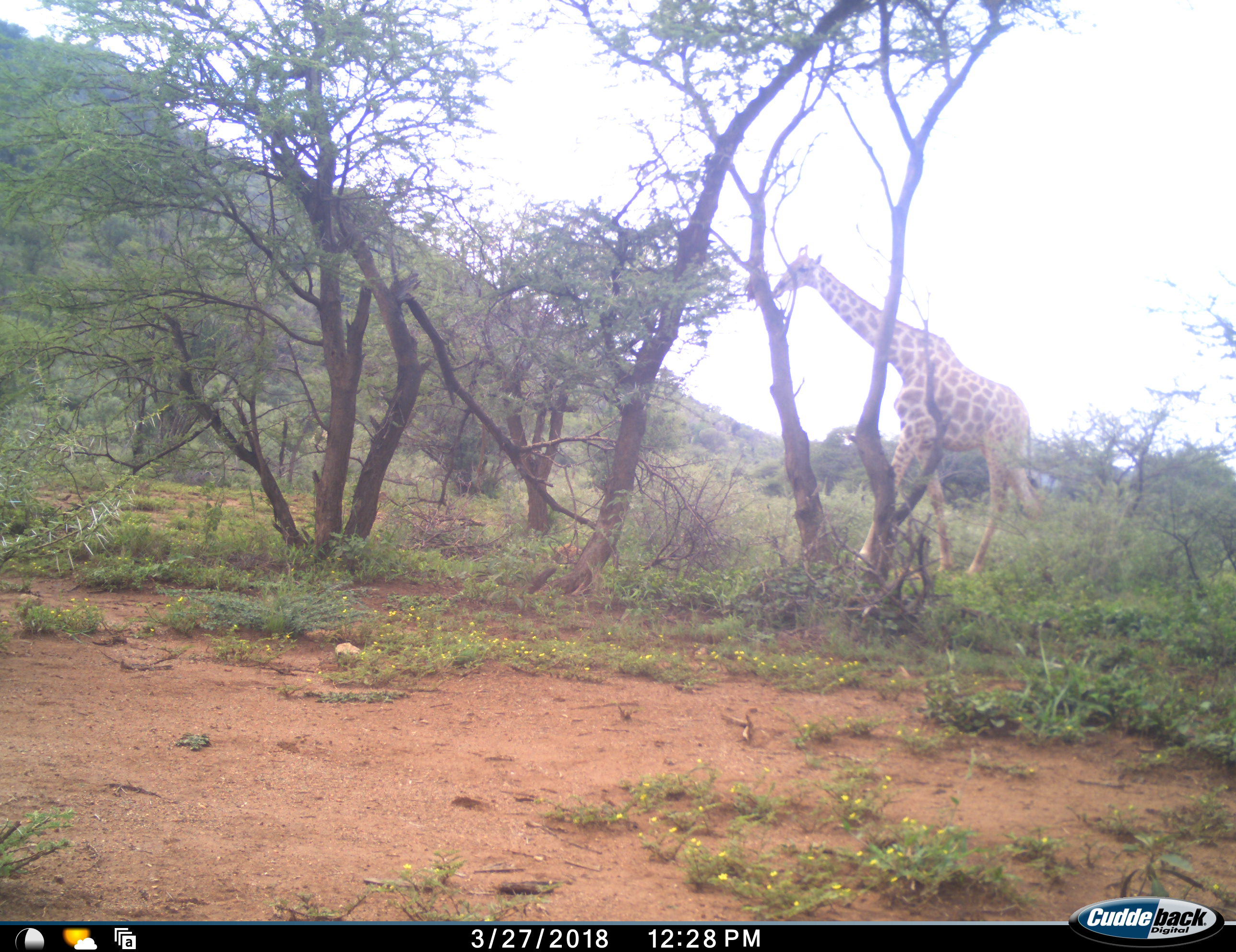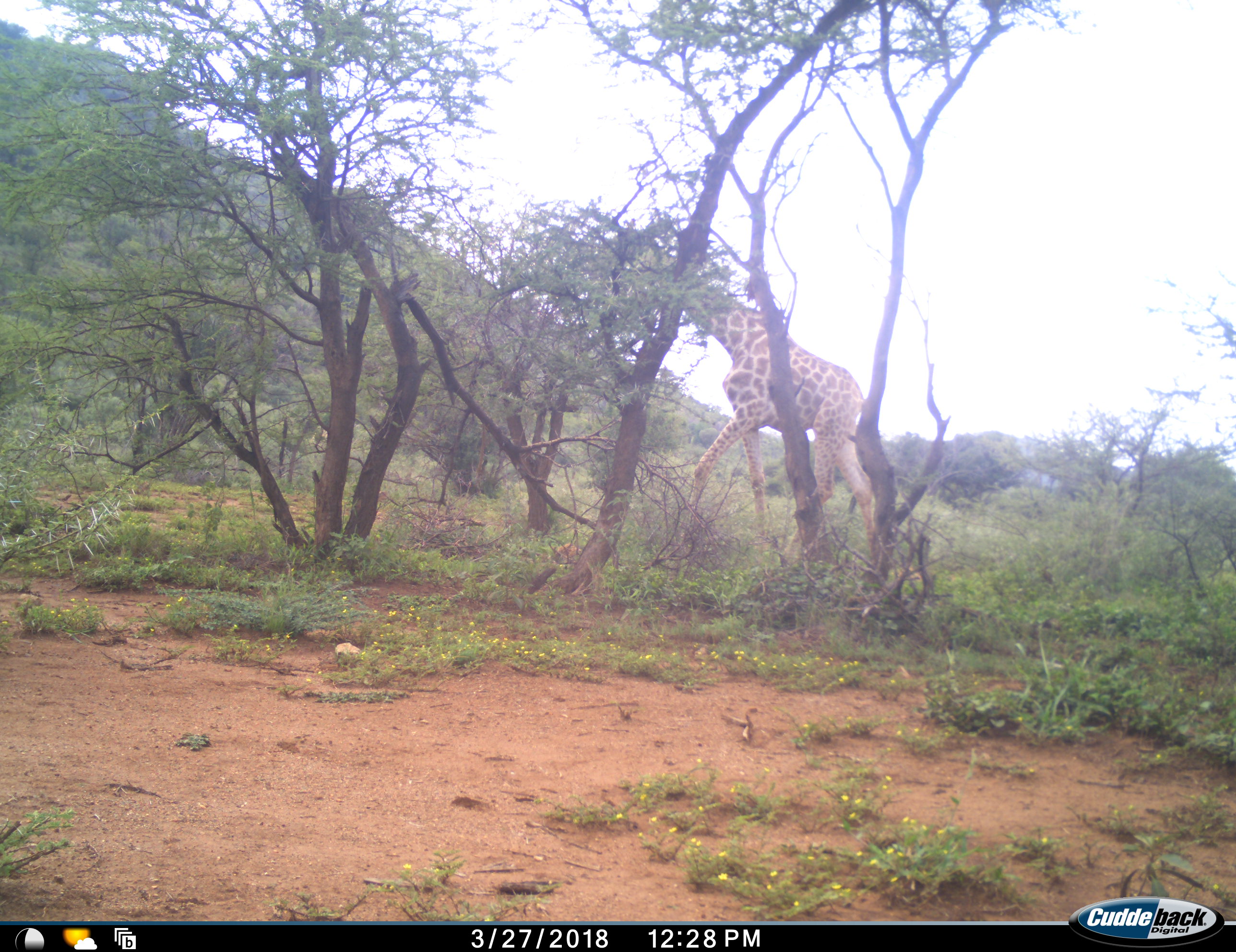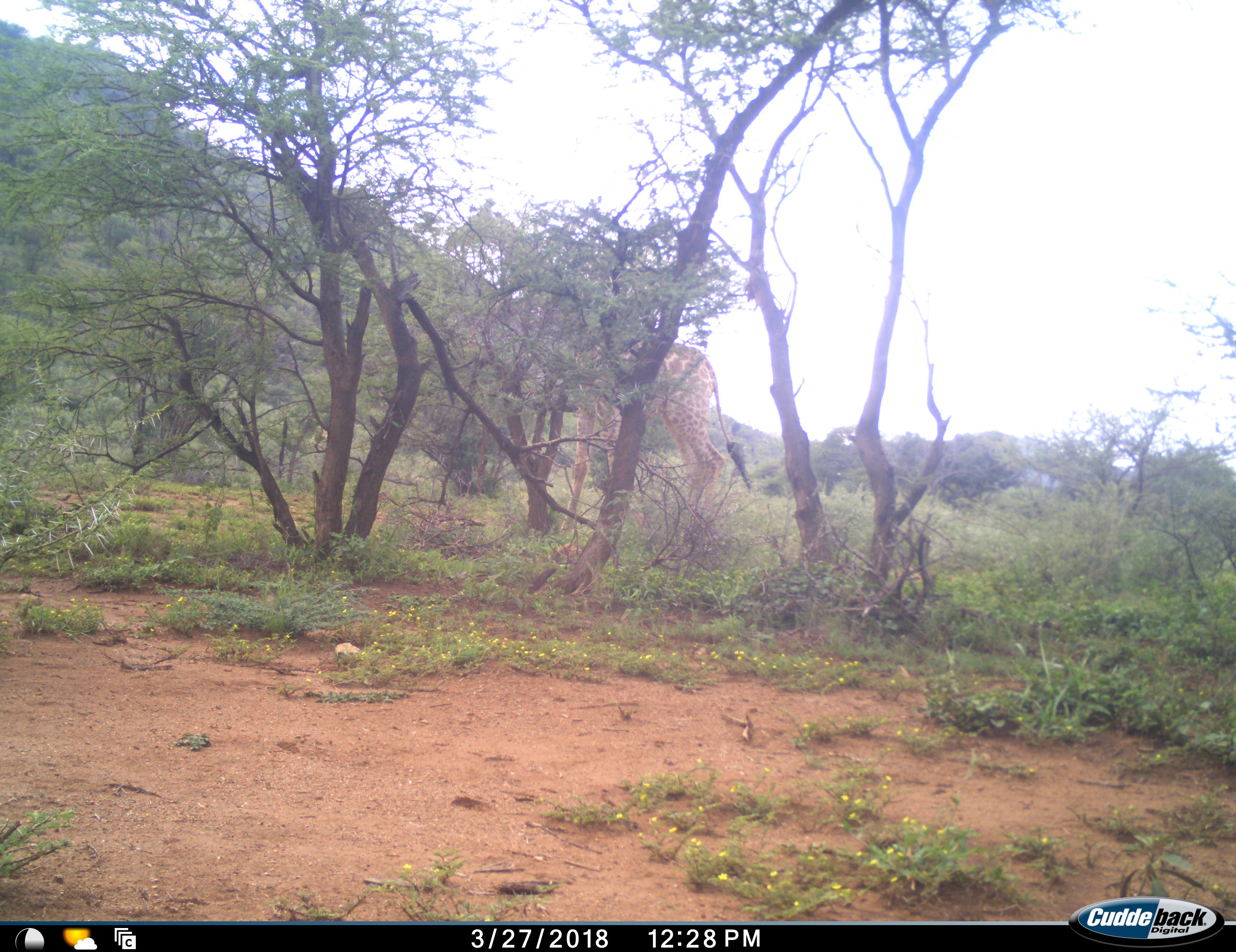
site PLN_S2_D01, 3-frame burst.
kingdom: Animalia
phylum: Chordata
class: Mammalia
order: Artiodactyla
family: Giraffidae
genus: Giraffa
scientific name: Giraffa camelopardalis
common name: giraffe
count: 1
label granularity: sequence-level